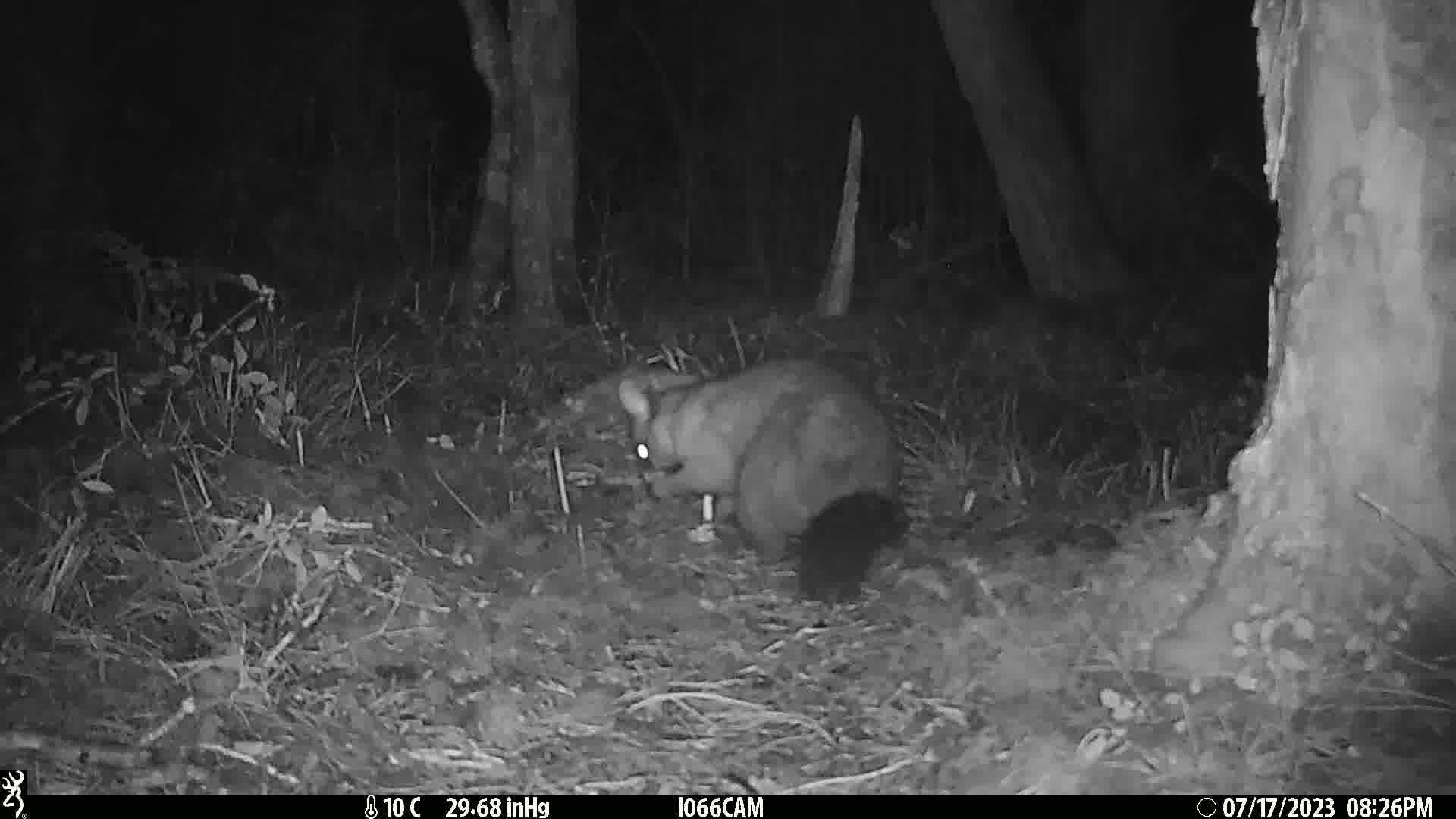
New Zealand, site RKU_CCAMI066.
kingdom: Animalia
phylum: Chordata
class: Mammalia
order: Diprotodontia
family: Phalangeridae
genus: Trichosurus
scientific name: Trichosurus vulpecula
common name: common brushtail possum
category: possum